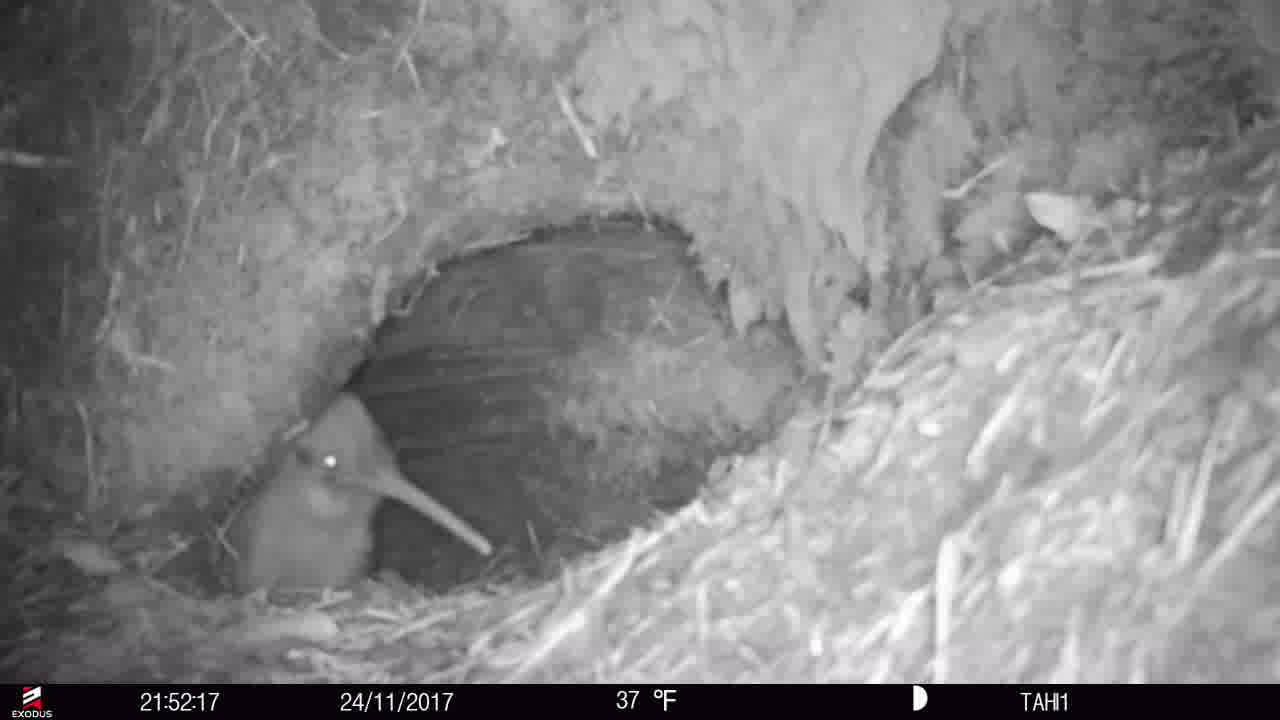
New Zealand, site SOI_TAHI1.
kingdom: Animalia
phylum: Chordata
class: Aves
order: Apterygiformes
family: Apterygidae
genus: Apteryx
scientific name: Apteryx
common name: kiwi